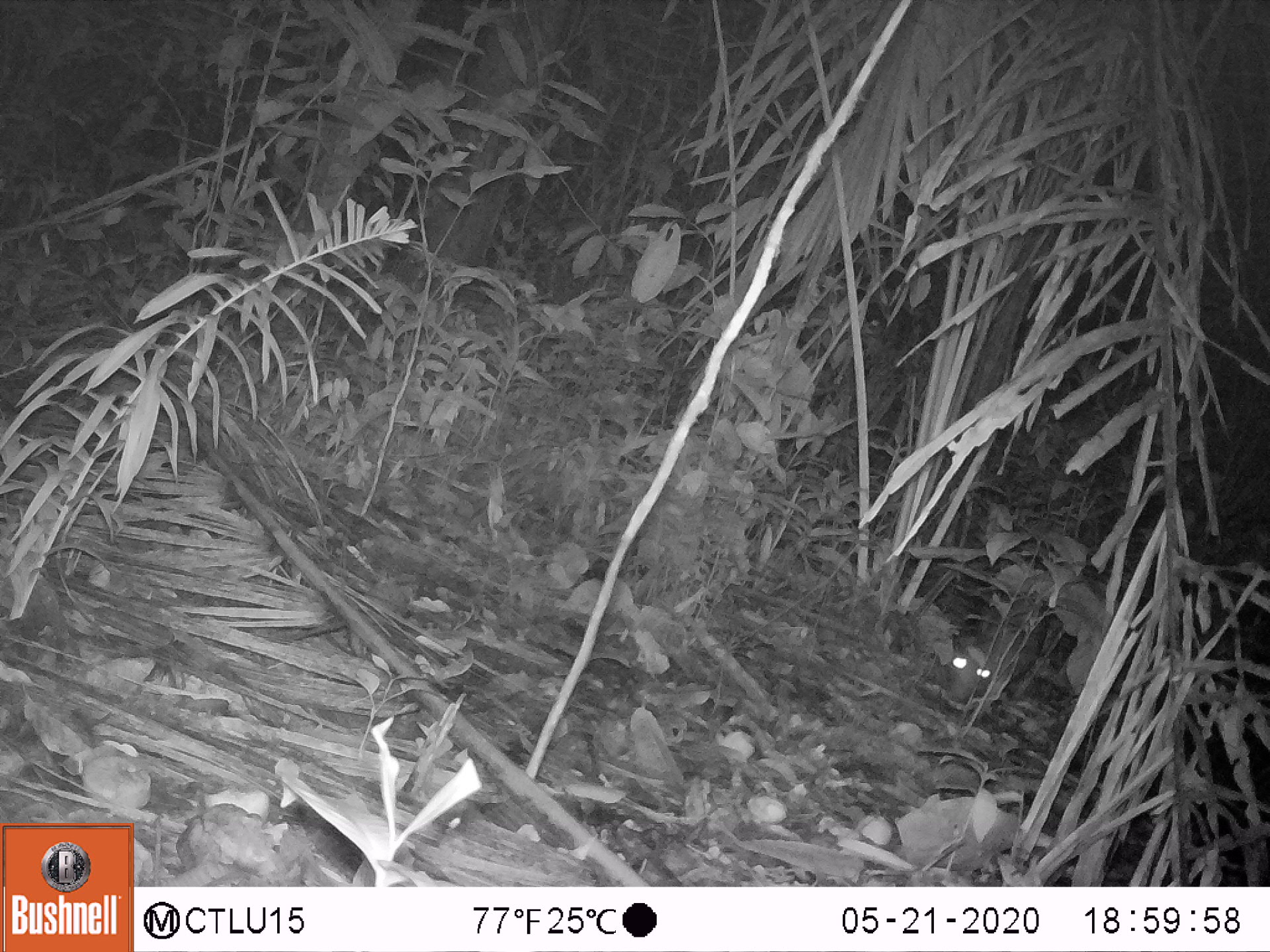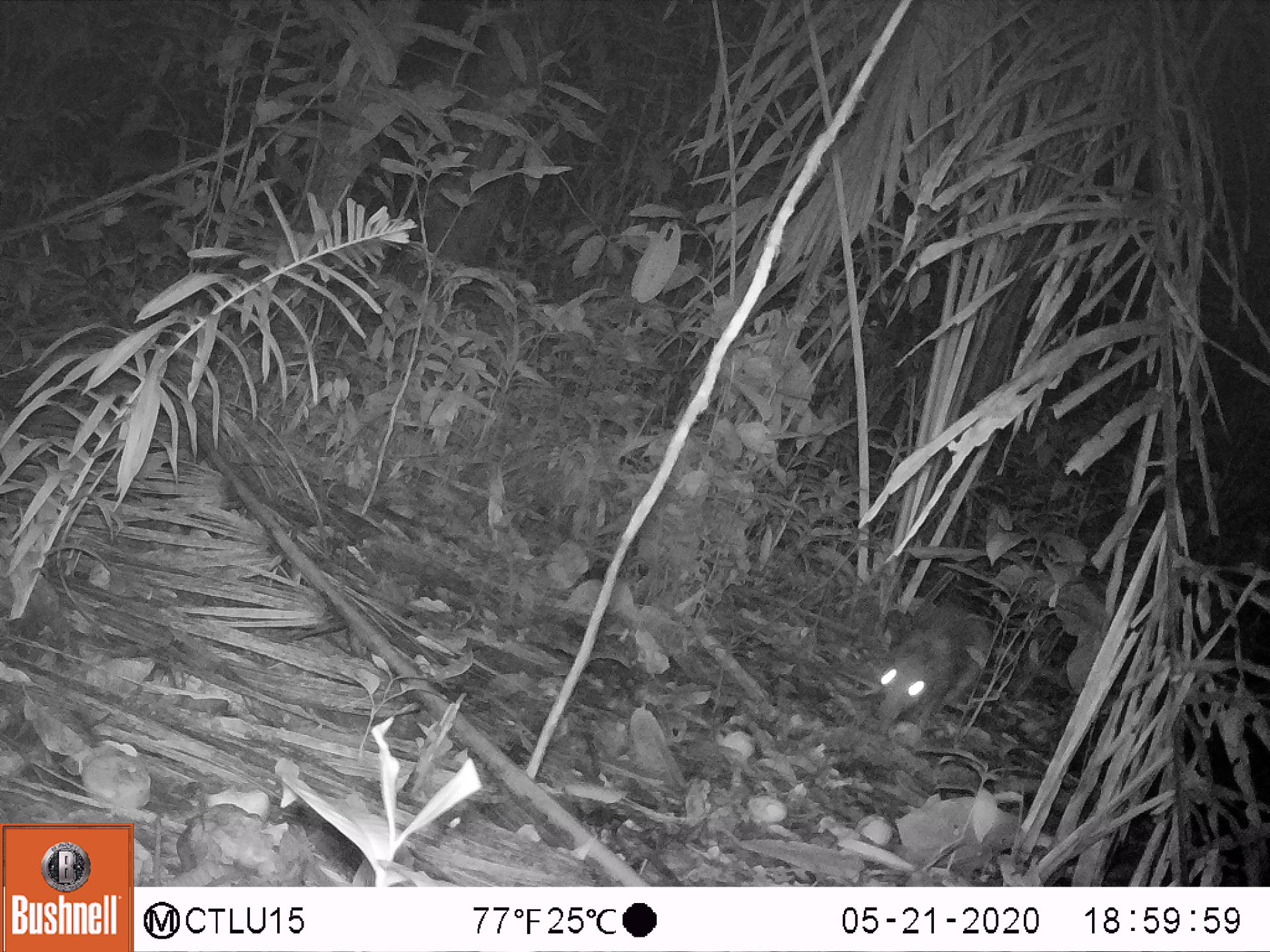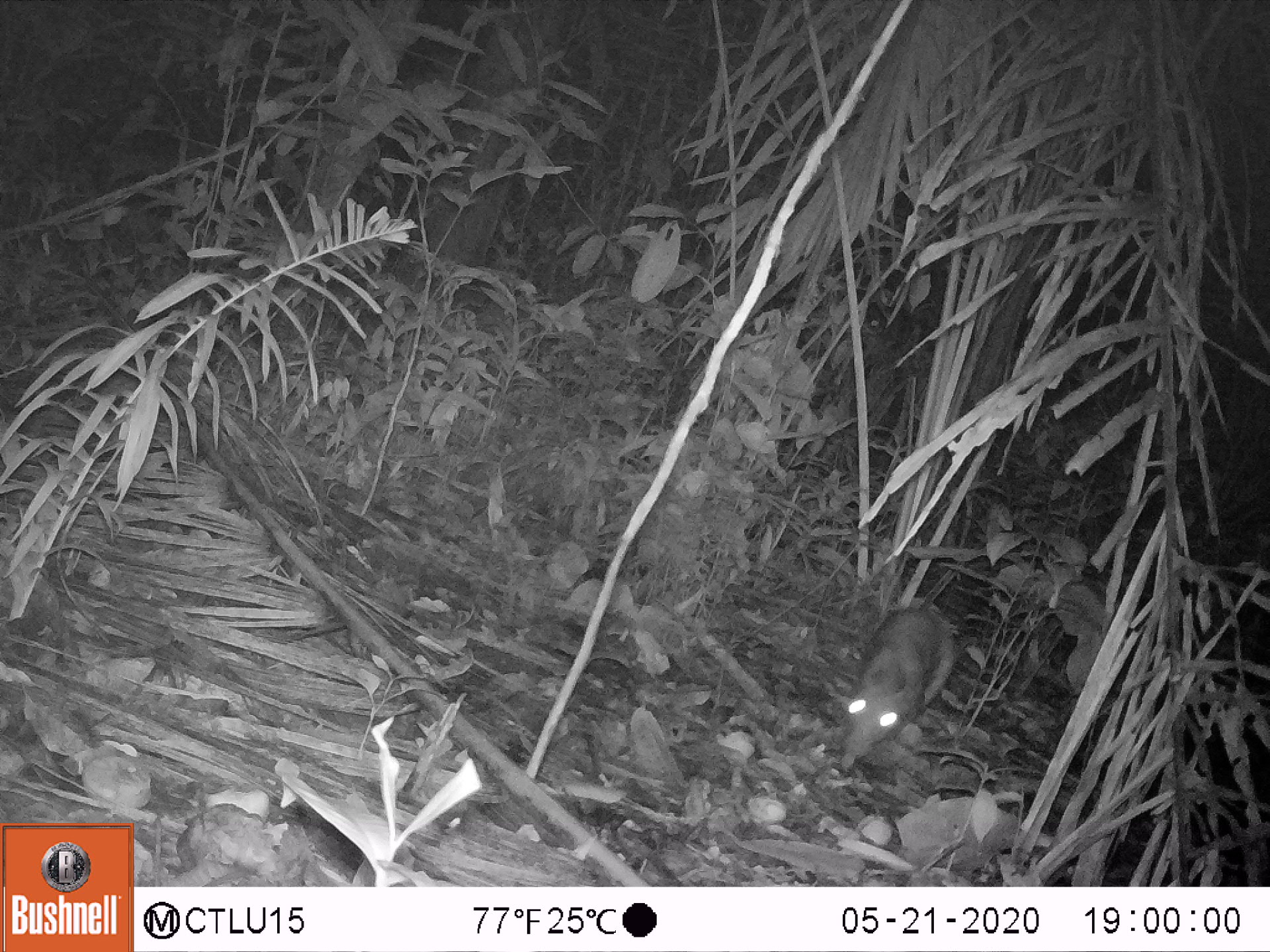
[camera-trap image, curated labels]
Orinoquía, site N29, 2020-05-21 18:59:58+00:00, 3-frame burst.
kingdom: Animalia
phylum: Chordata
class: Mammalia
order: Rodentia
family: Cuniculidae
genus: Cuniculus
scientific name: Cuniculus paca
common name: spotted paca